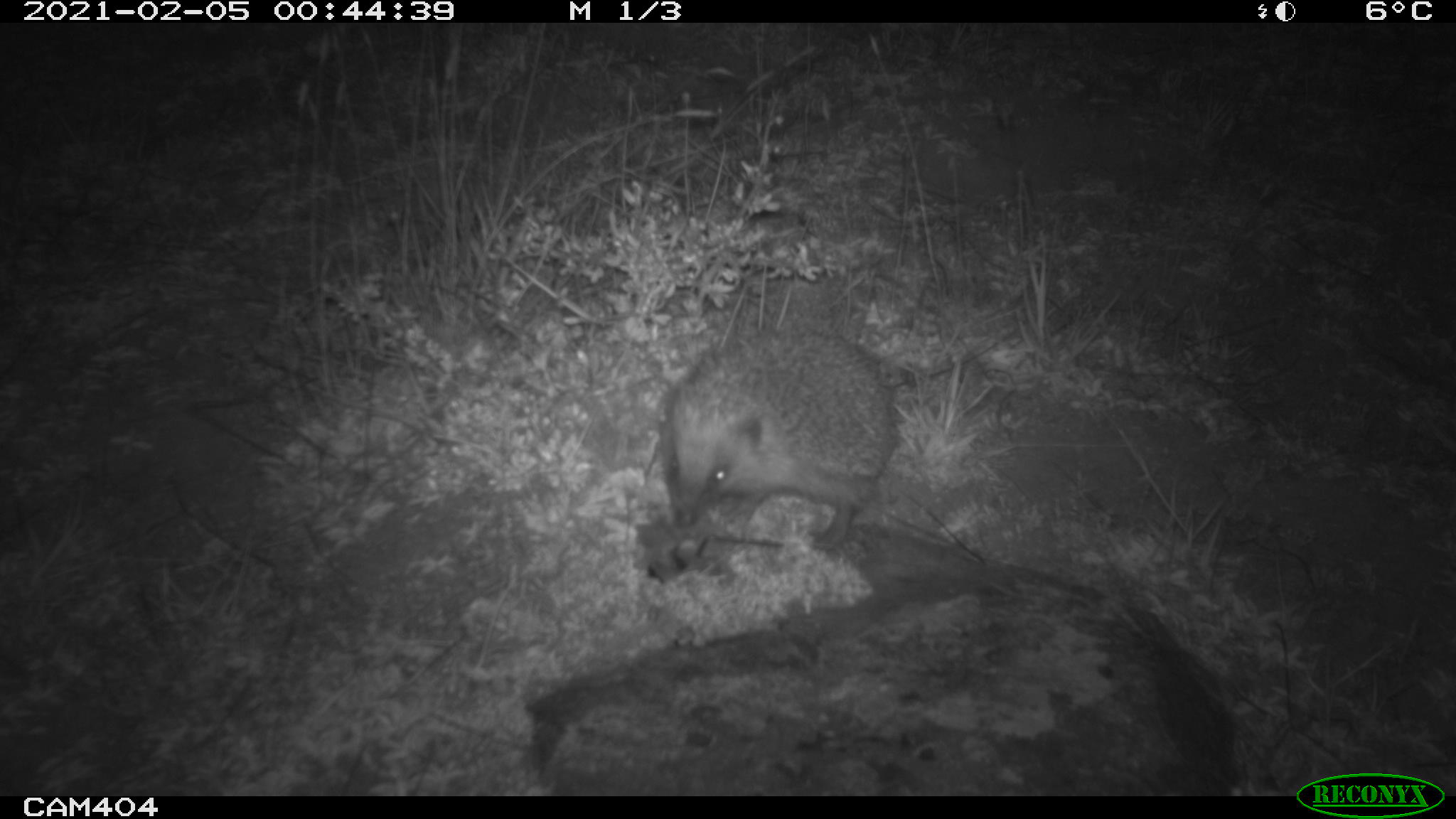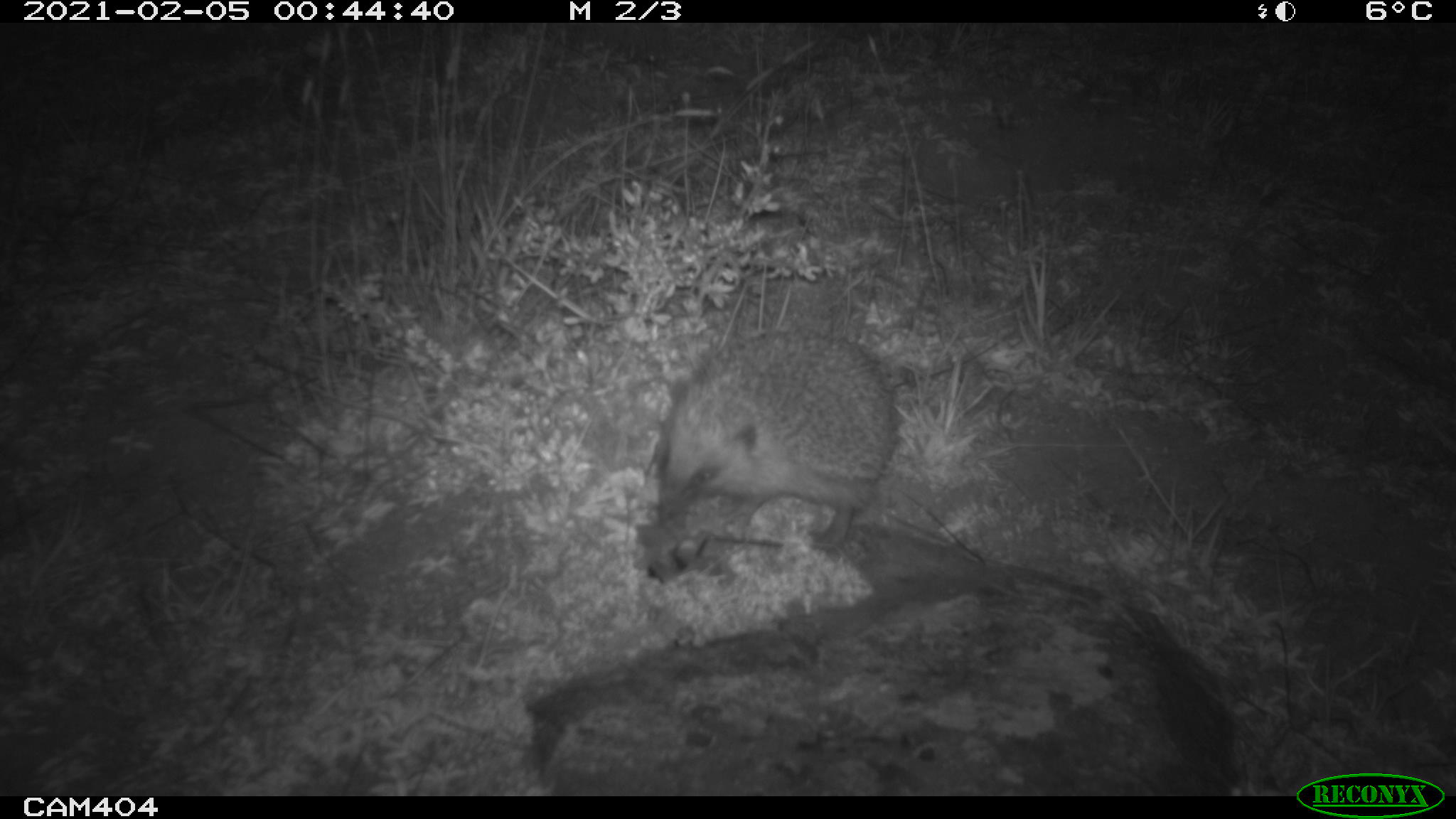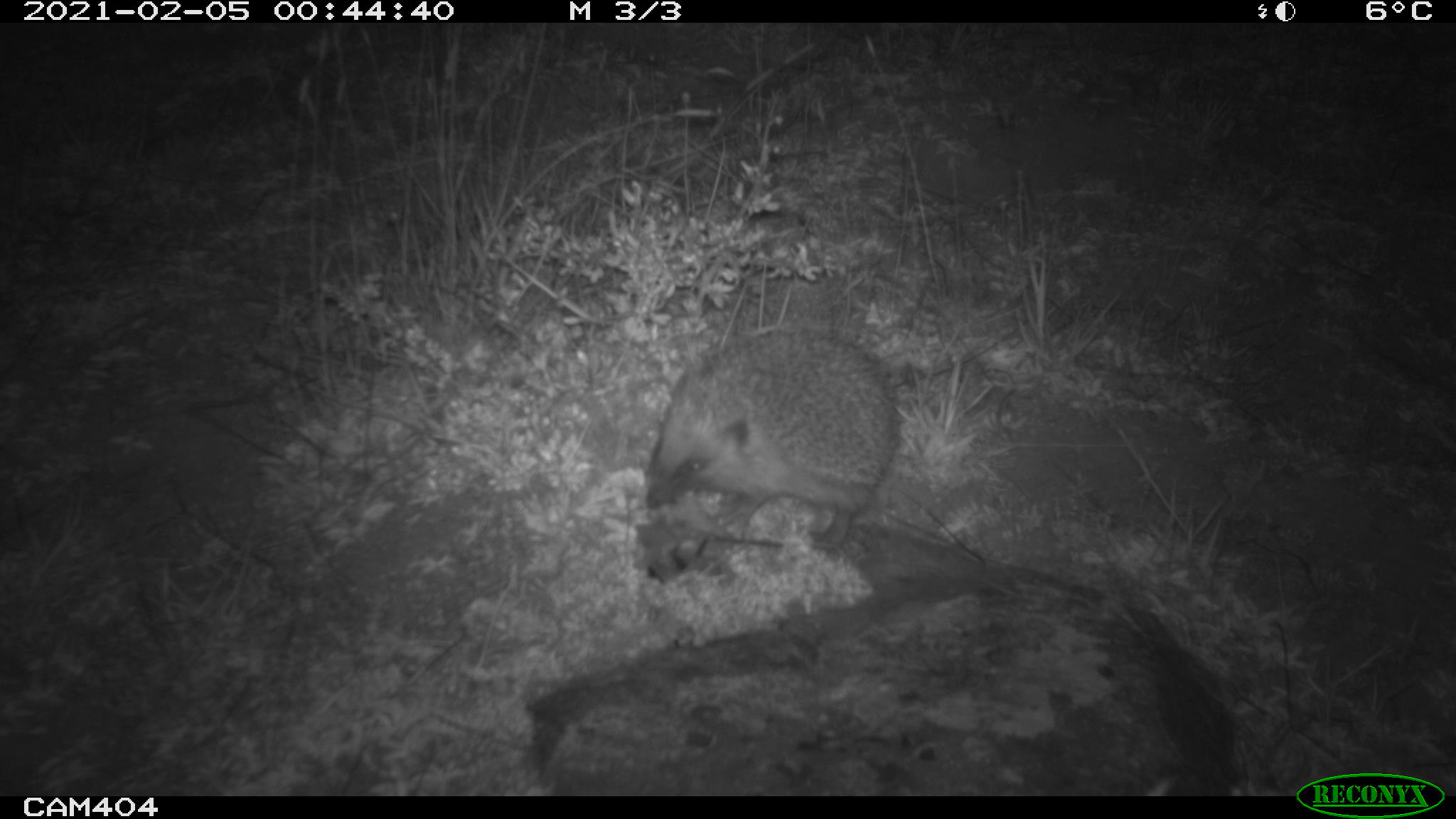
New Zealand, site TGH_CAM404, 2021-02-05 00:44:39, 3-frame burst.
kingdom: Animalia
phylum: Chordata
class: Mammalia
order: Eulipotyphla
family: Erinaceidae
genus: Erinaceus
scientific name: Erinaceus europaeus europaeus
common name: european hedgehog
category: hedgehog